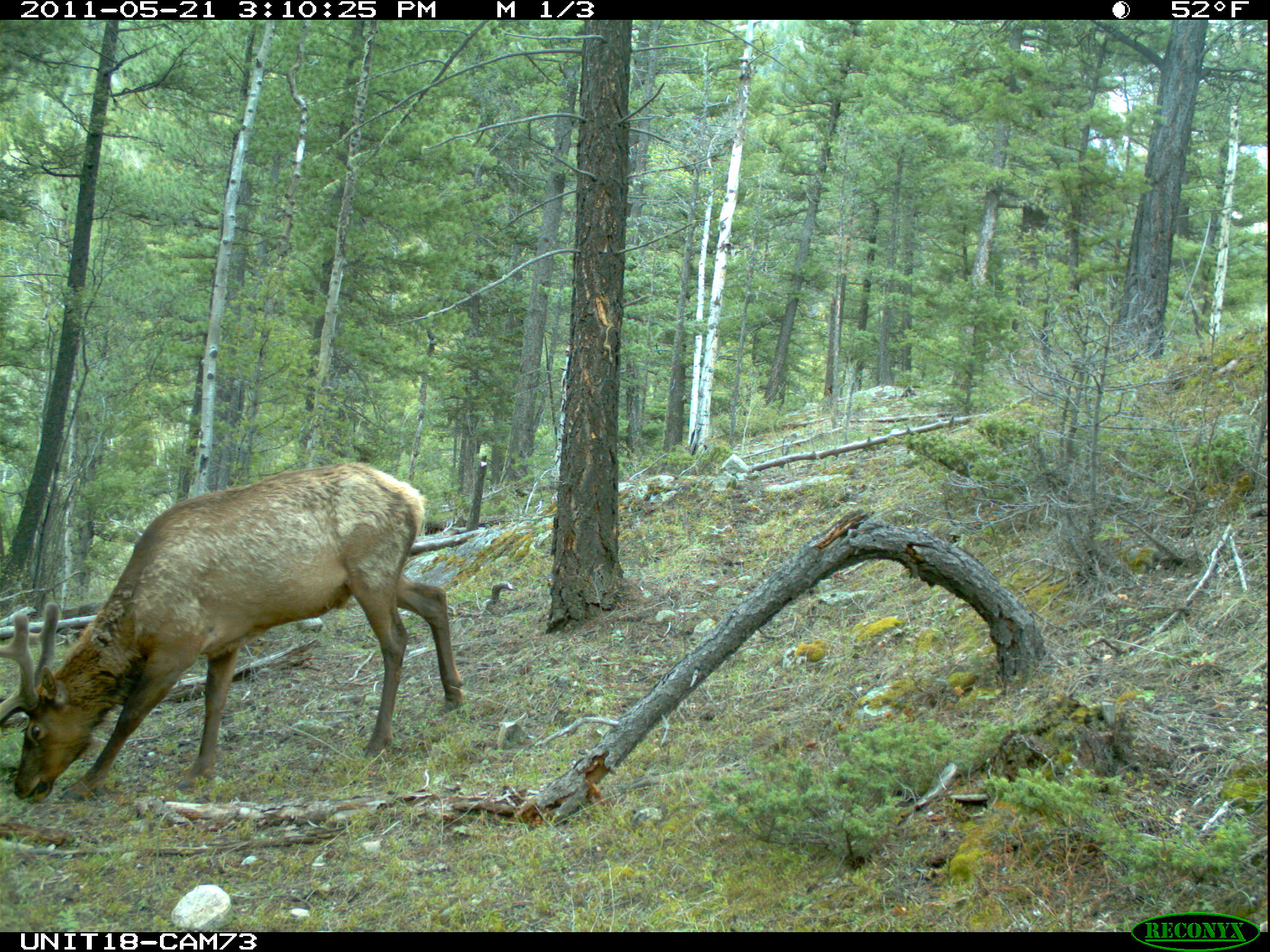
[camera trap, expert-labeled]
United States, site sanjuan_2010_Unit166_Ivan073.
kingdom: Animalia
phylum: Chordata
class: Mammalia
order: Artiodactyla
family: Cervidae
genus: Cervus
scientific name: Cervus elaphus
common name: red deer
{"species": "Cervus elaphus (red deer)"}